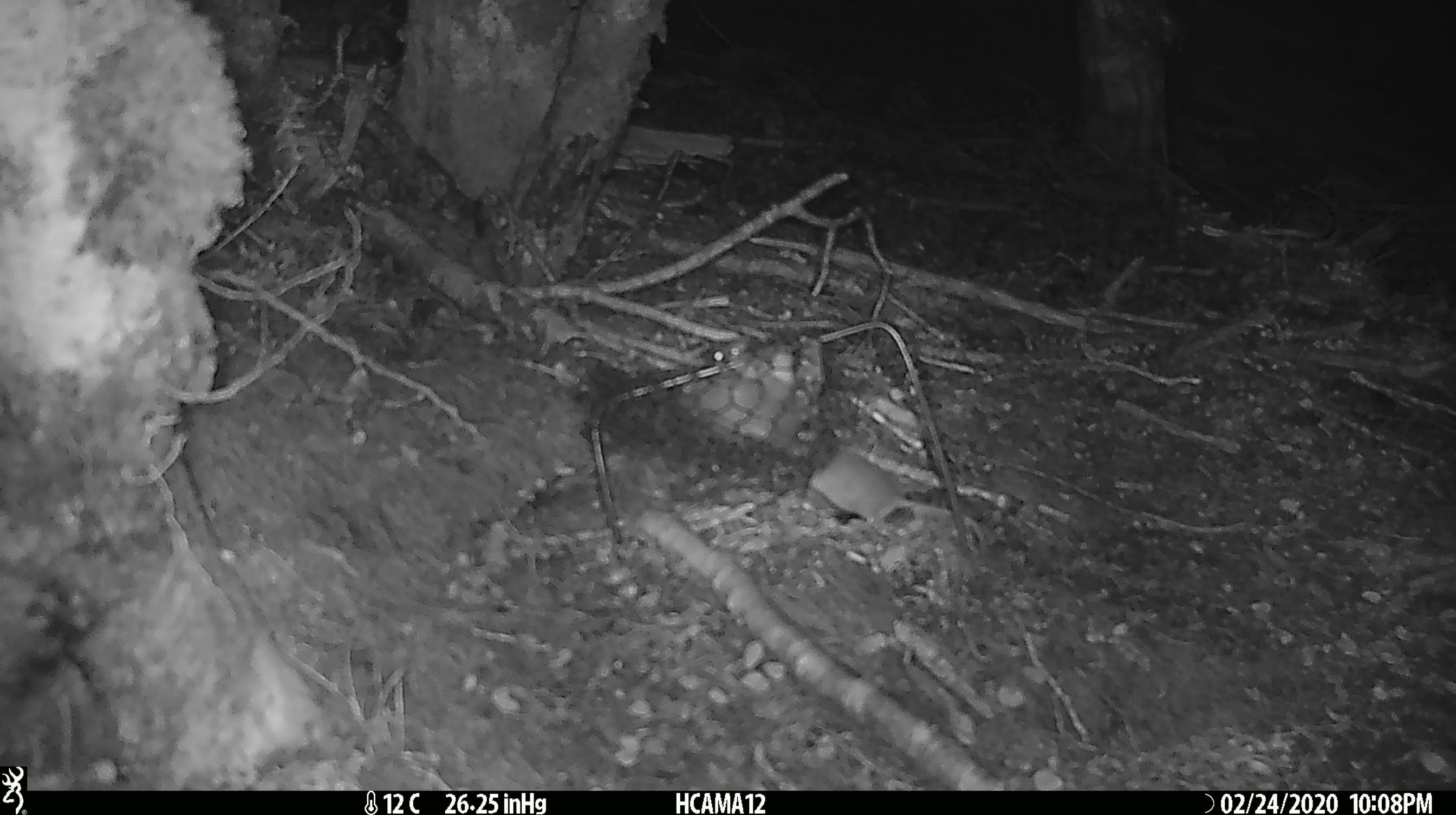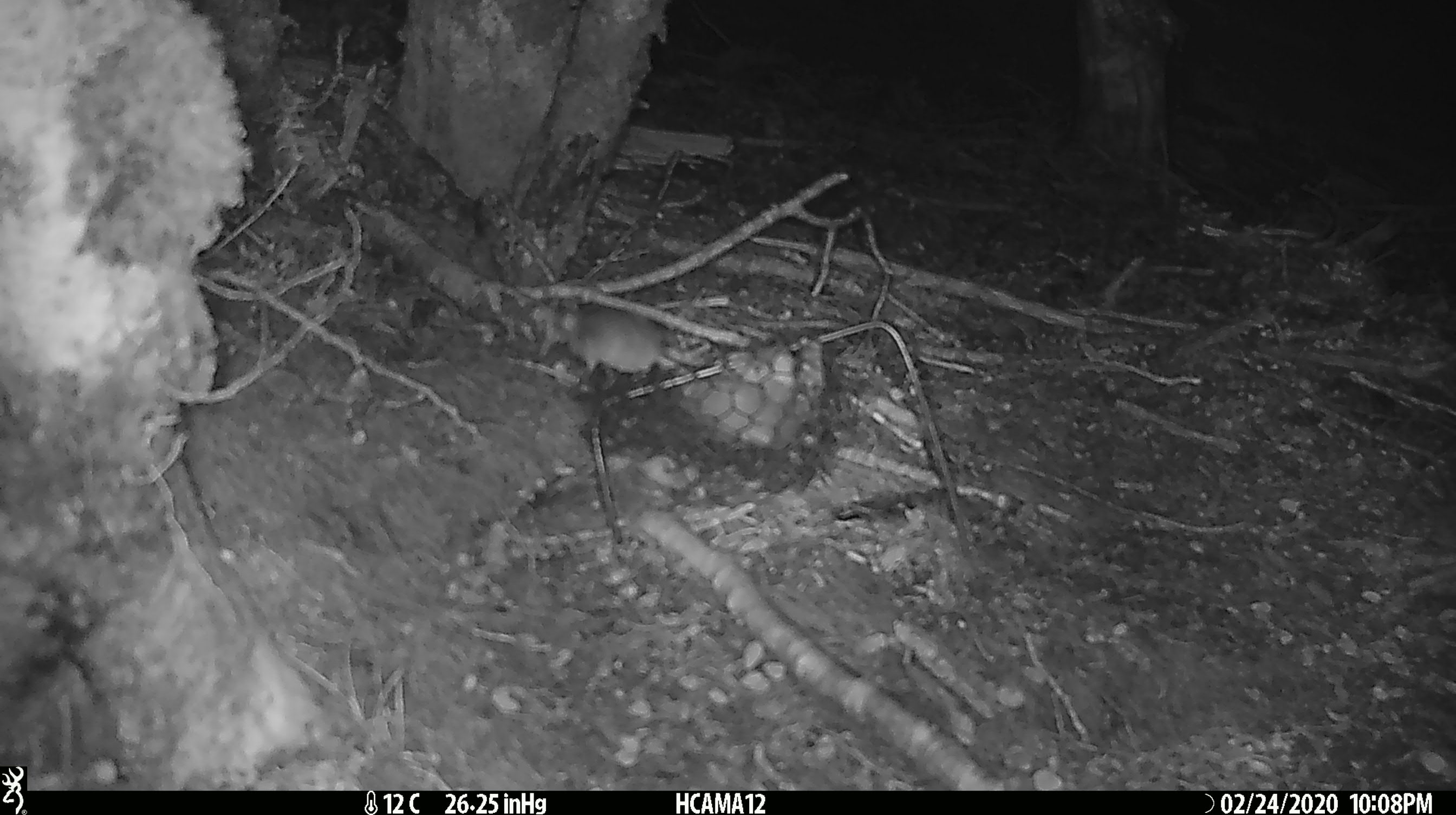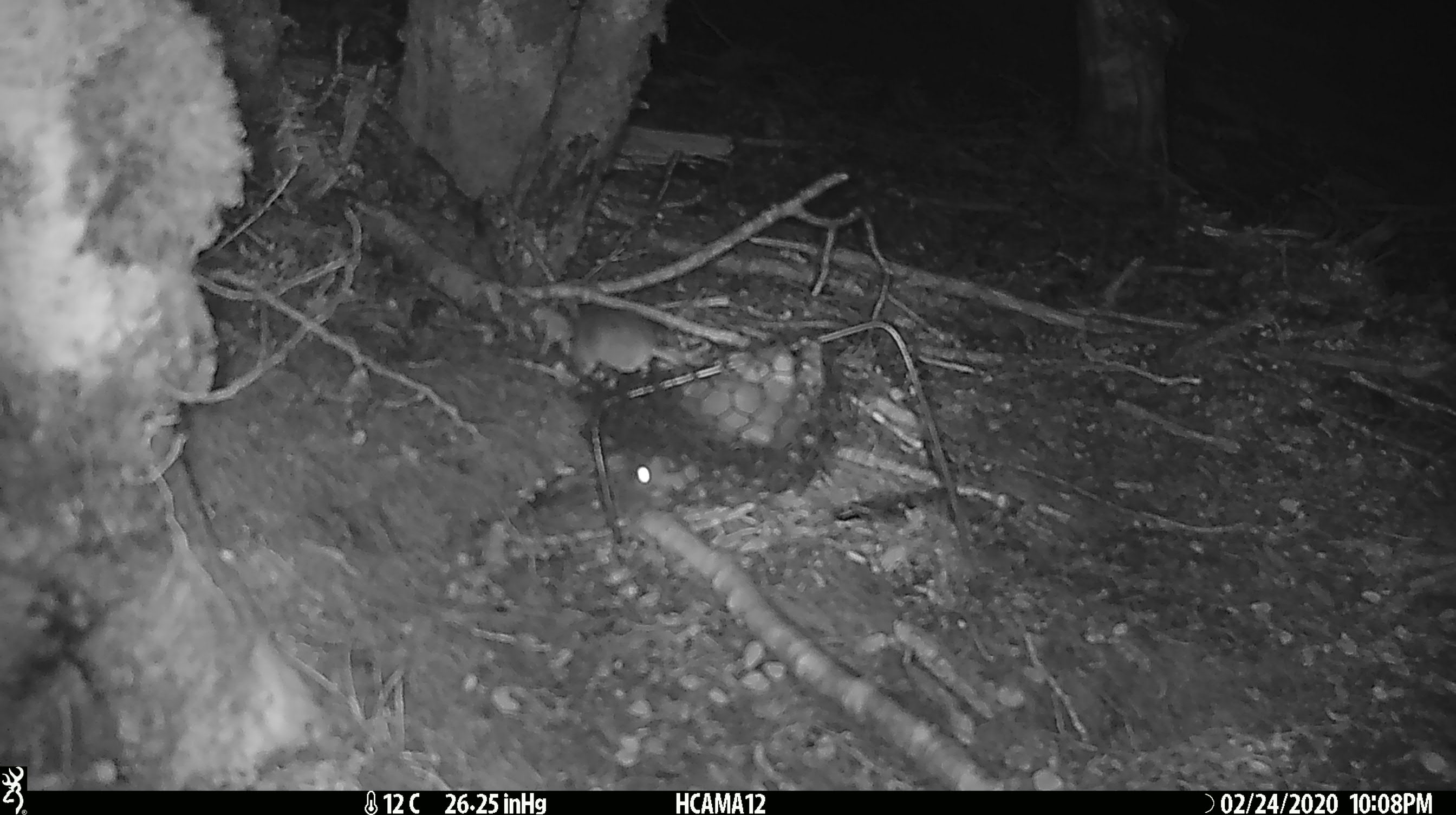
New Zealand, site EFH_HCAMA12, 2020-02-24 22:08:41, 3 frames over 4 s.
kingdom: Animalia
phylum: Chordata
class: Mammalia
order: Rodentia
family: Muridae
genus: Mus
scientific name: Mus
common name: mouse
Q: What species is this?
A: Mouse (Mus).